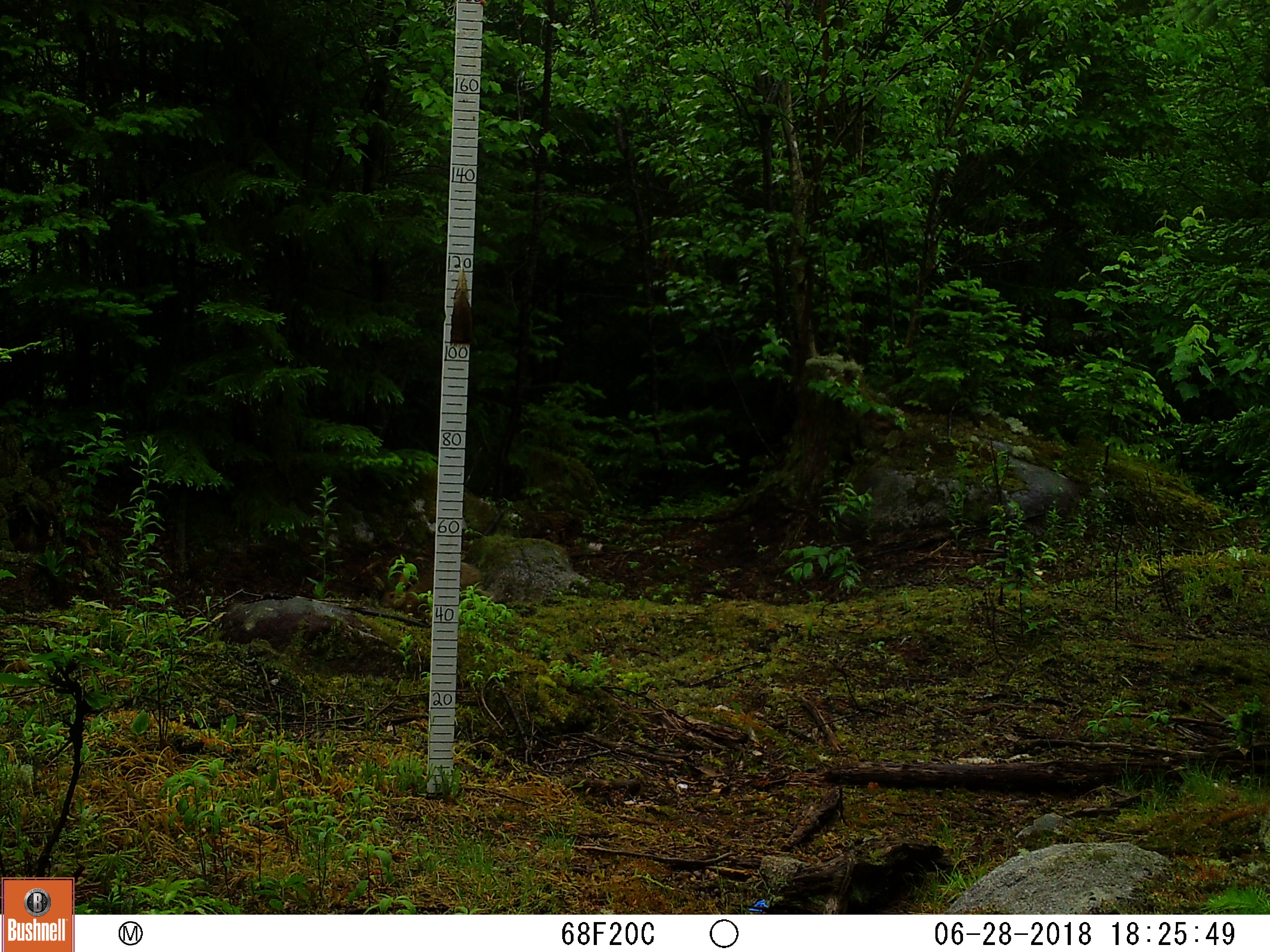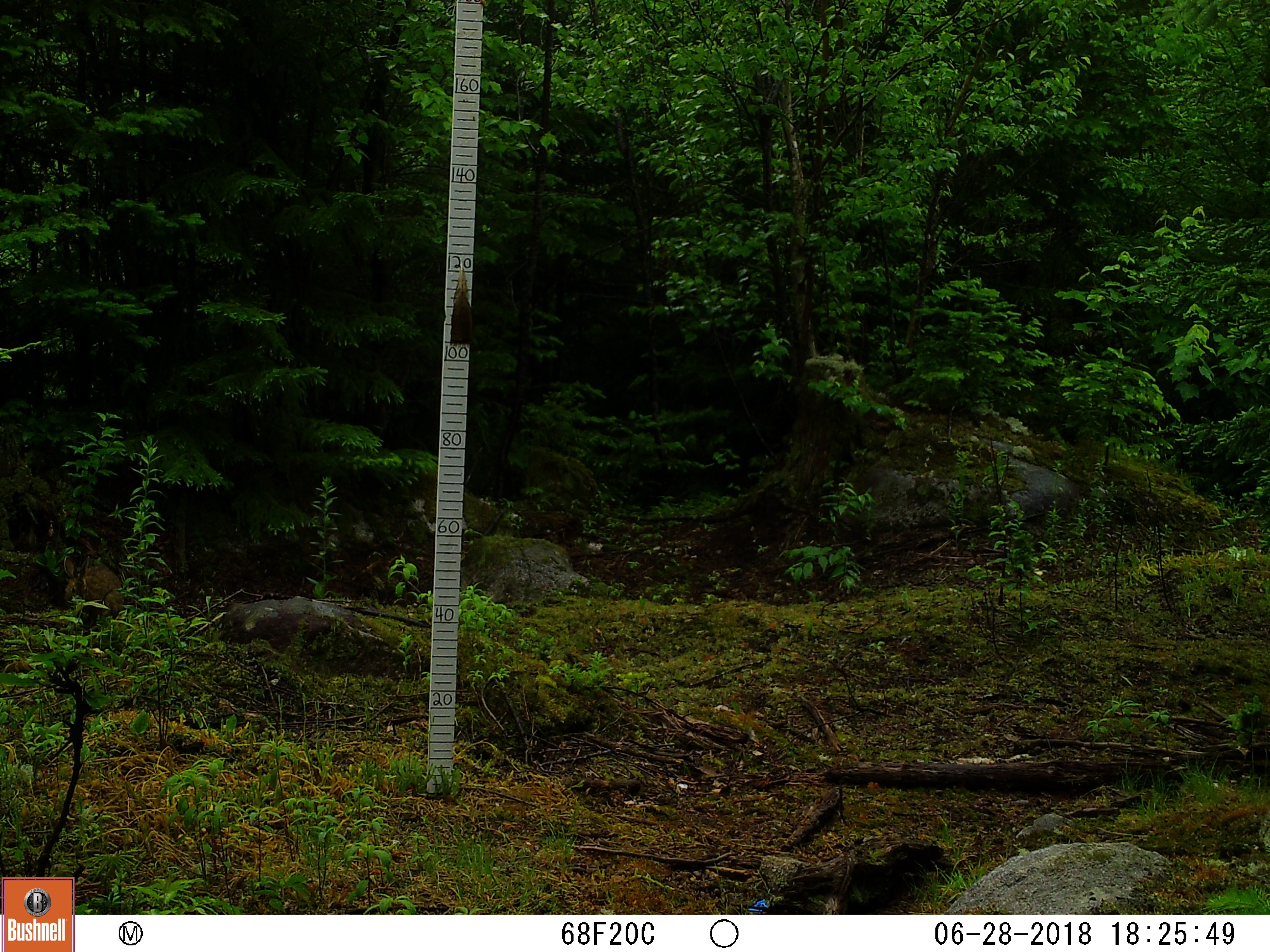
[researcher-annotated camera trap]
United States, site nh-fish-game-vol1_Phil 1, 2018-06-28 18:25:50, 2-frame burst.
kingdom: Animalia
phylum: Chordata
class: Mammalia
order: Lagomorpha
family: Leporidae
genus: Lepus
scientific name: Lepus americanus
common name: snowshoe hare